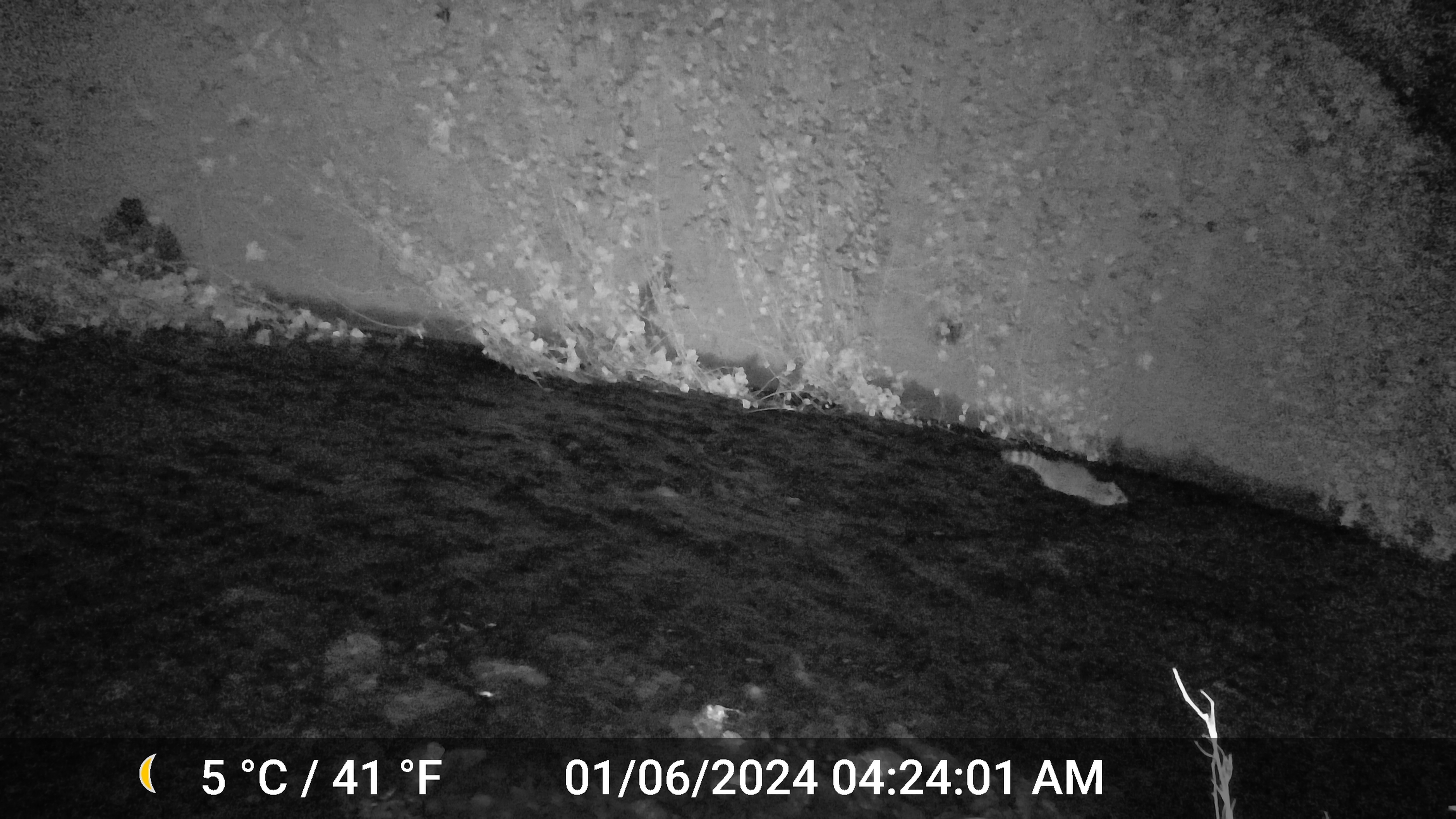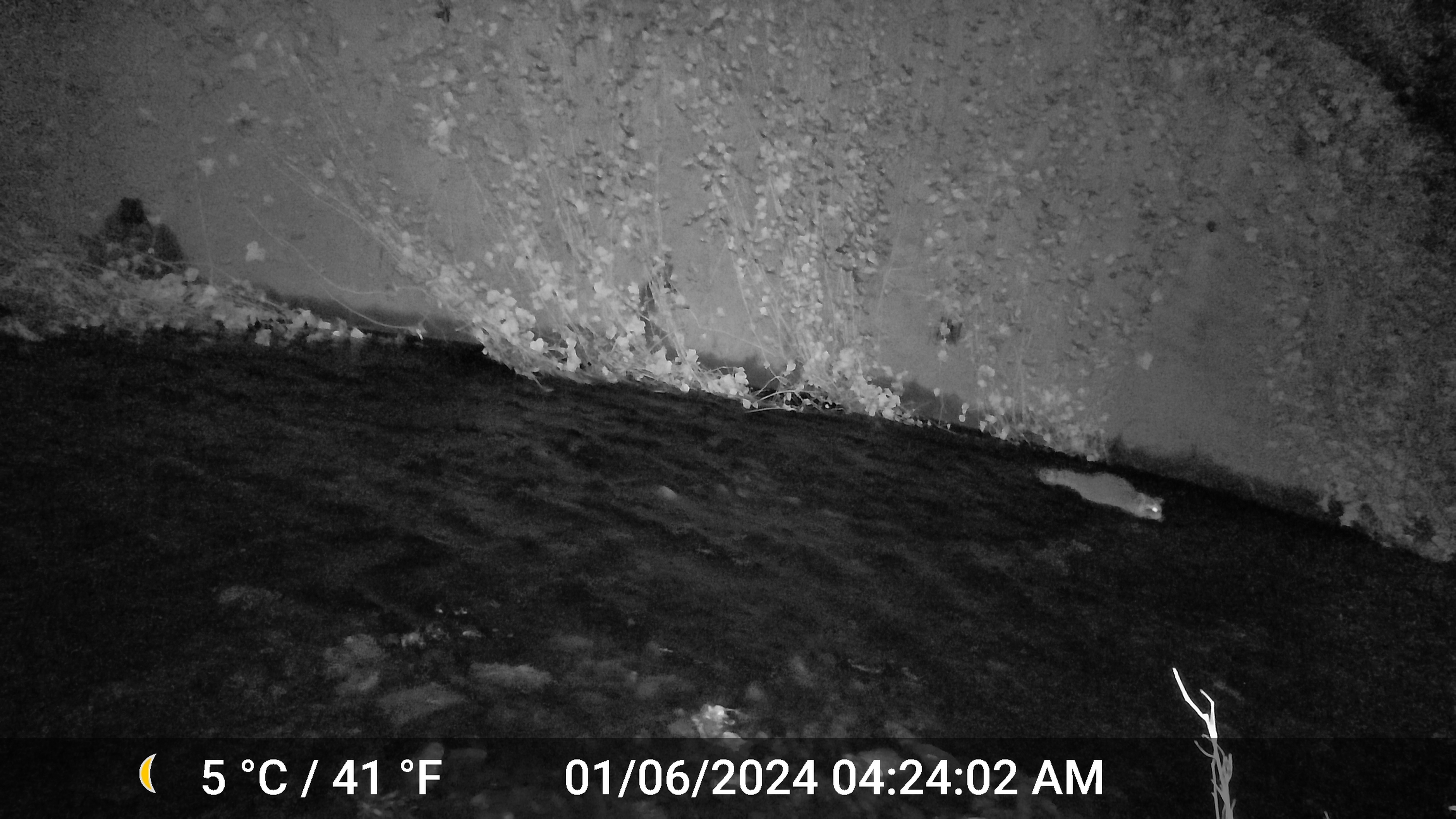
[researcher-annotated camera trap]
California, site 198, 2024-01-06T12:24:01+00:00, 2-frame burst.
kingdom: Animalia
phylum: Chordata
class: Mammalia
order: Carnivora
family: Procyonidae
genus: Procyon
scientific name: Procyon lotor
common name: raccoon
Raccoon (Procyon lotor).